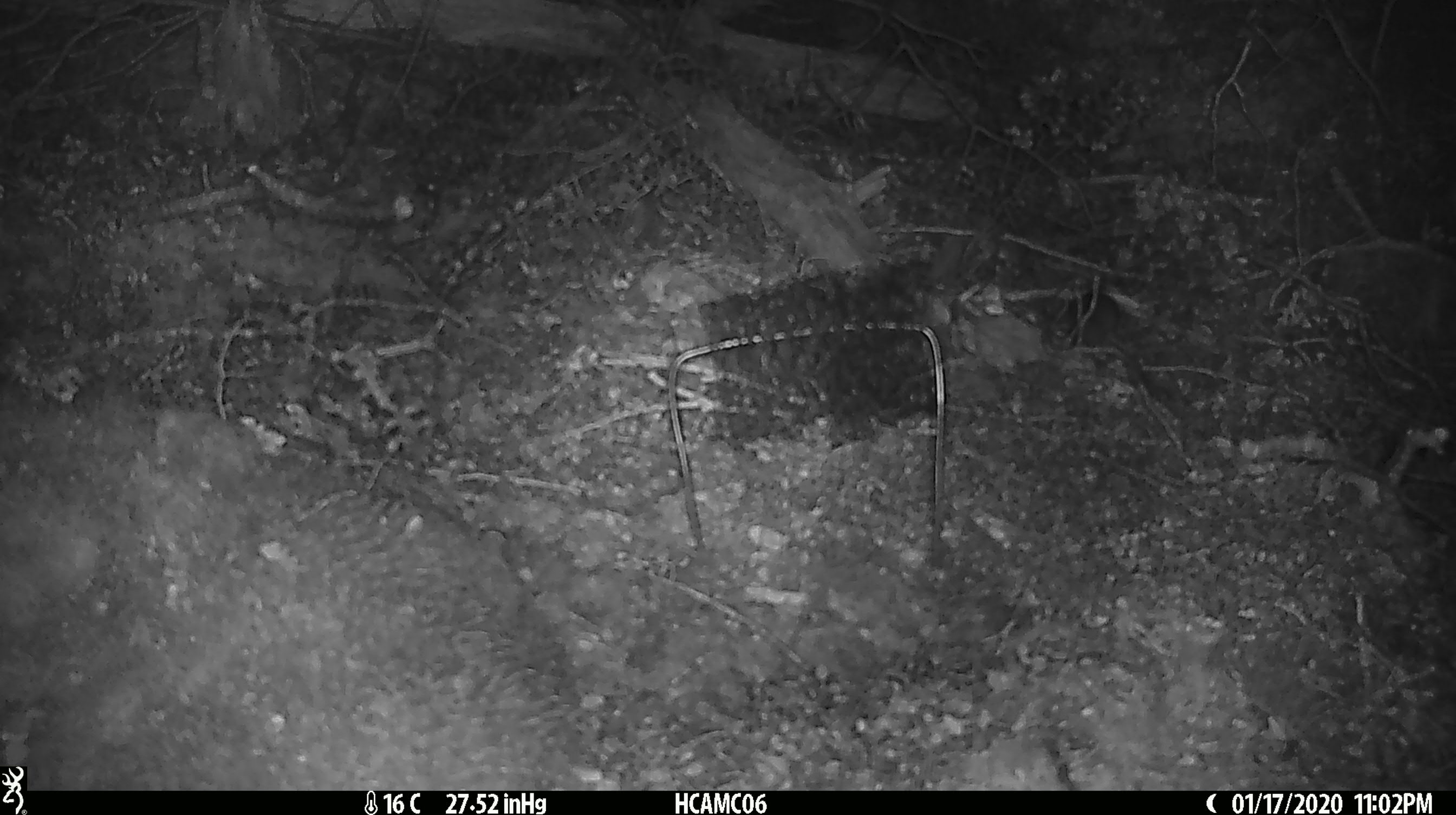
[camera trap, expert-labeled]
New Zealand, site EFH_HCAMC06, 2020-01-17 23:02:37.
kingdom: Animalia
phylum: Chordata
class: Mammalia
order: Rodentia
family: Muridae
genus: Mus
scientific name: Mus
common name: mouse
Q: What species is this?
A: Mouse (Mus).